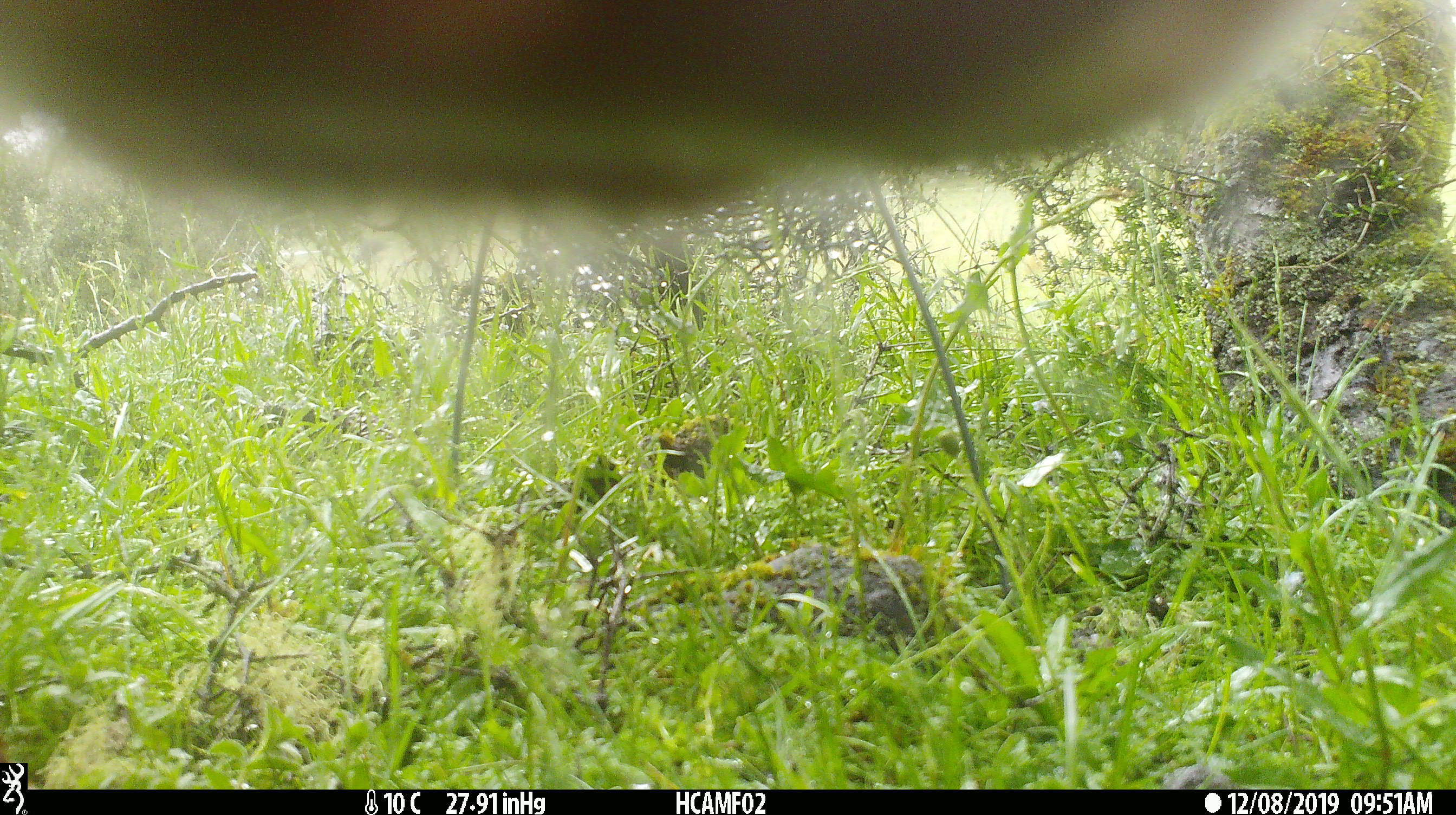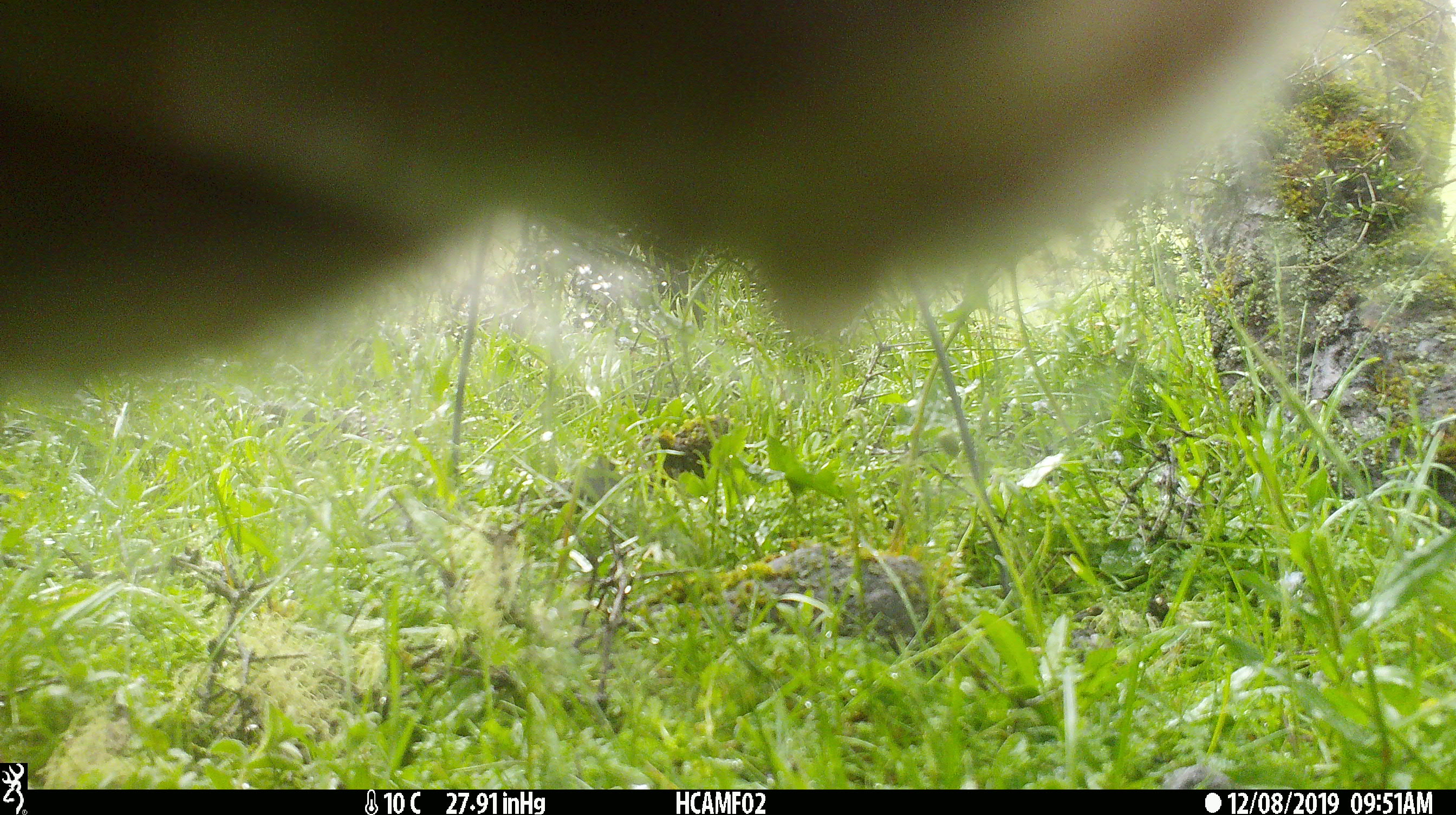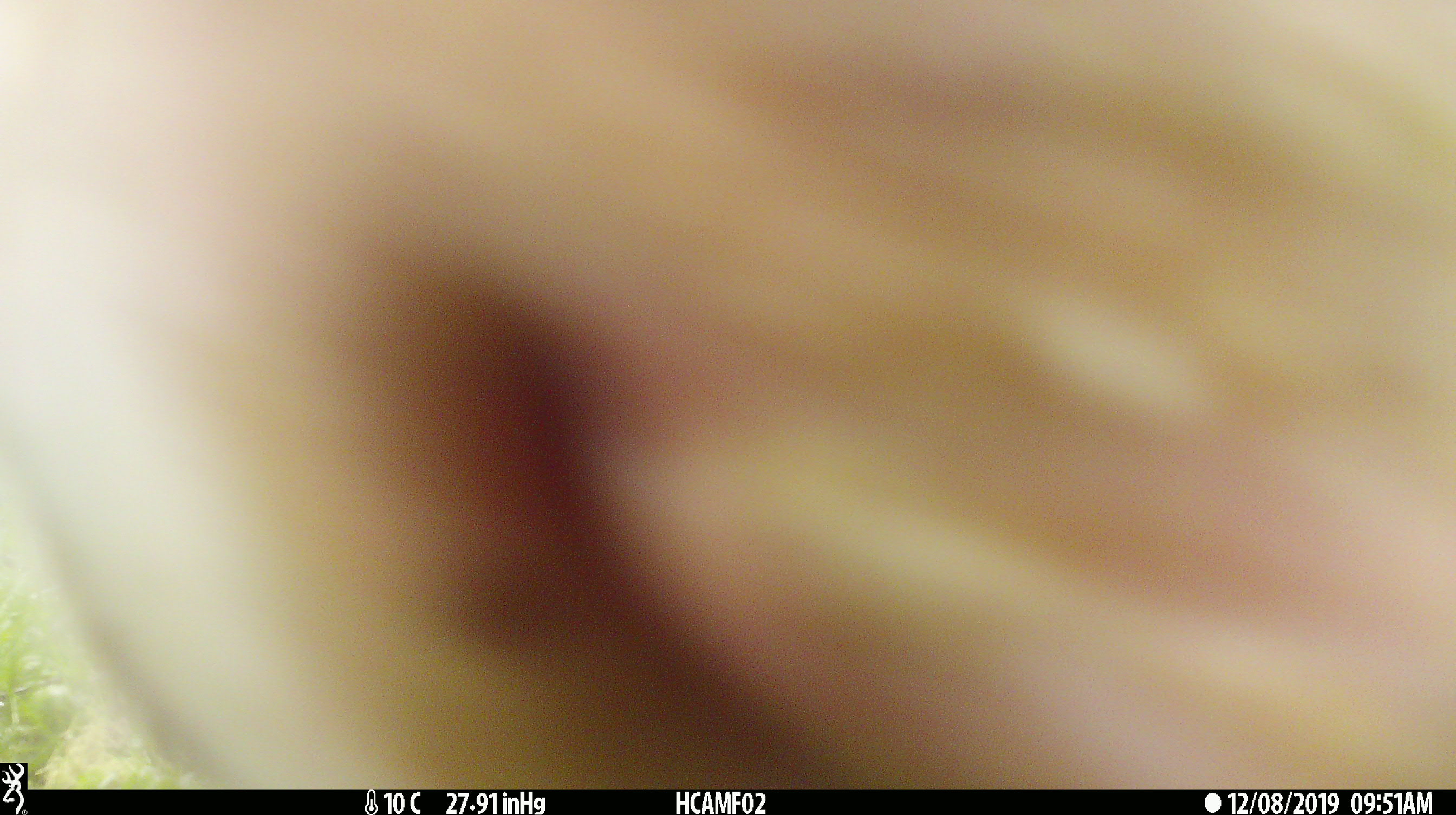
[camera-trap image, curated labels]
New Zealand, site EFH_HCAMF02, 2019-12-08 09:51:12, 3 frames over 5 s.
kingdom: Animalia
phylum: Chordata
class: Mammalia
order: Artiodactyla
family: Bovidae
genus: Bos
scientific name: Bos taurus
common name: domestic cow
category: cow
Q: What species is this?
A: Cow (domestic cow) (Bos taurus).